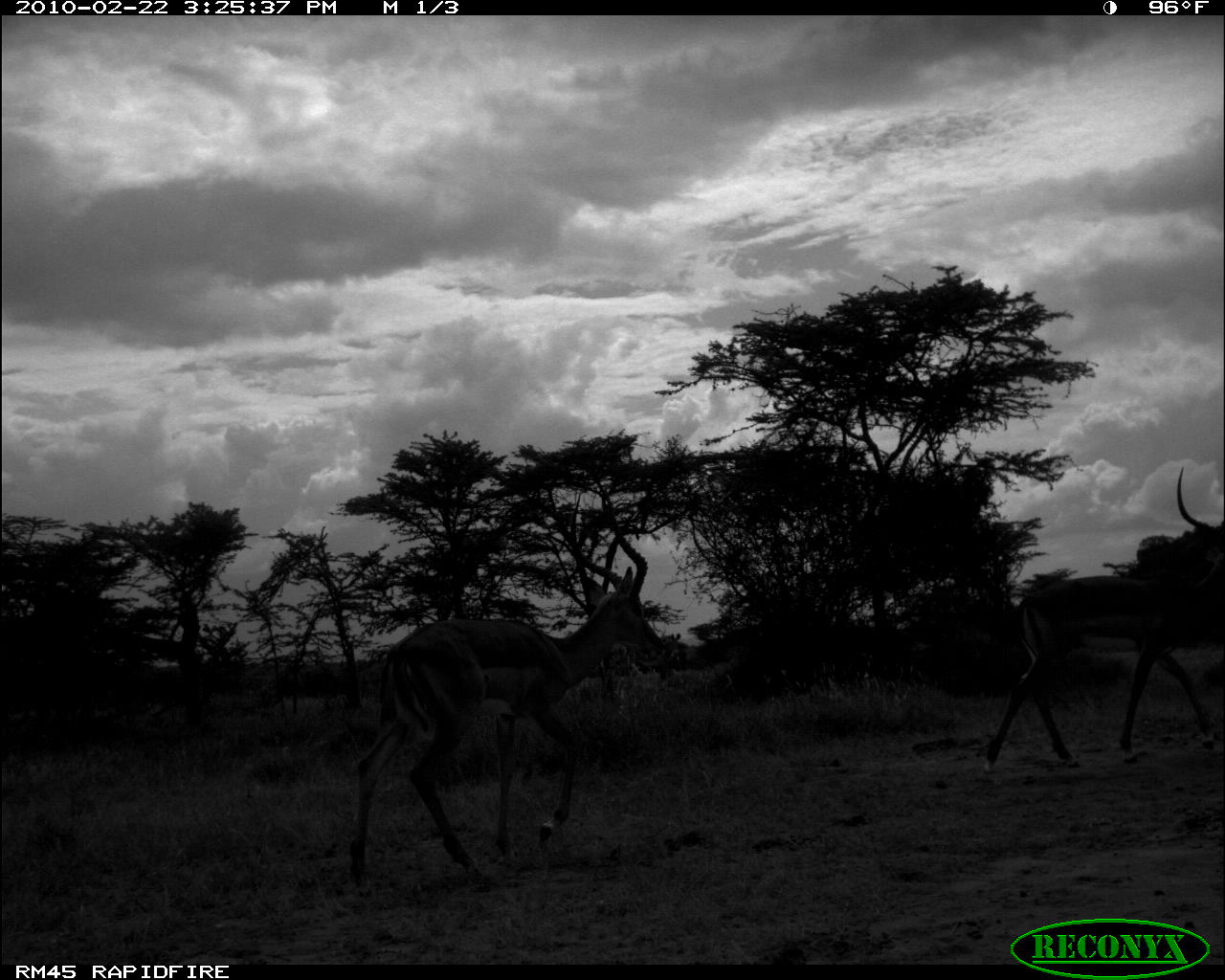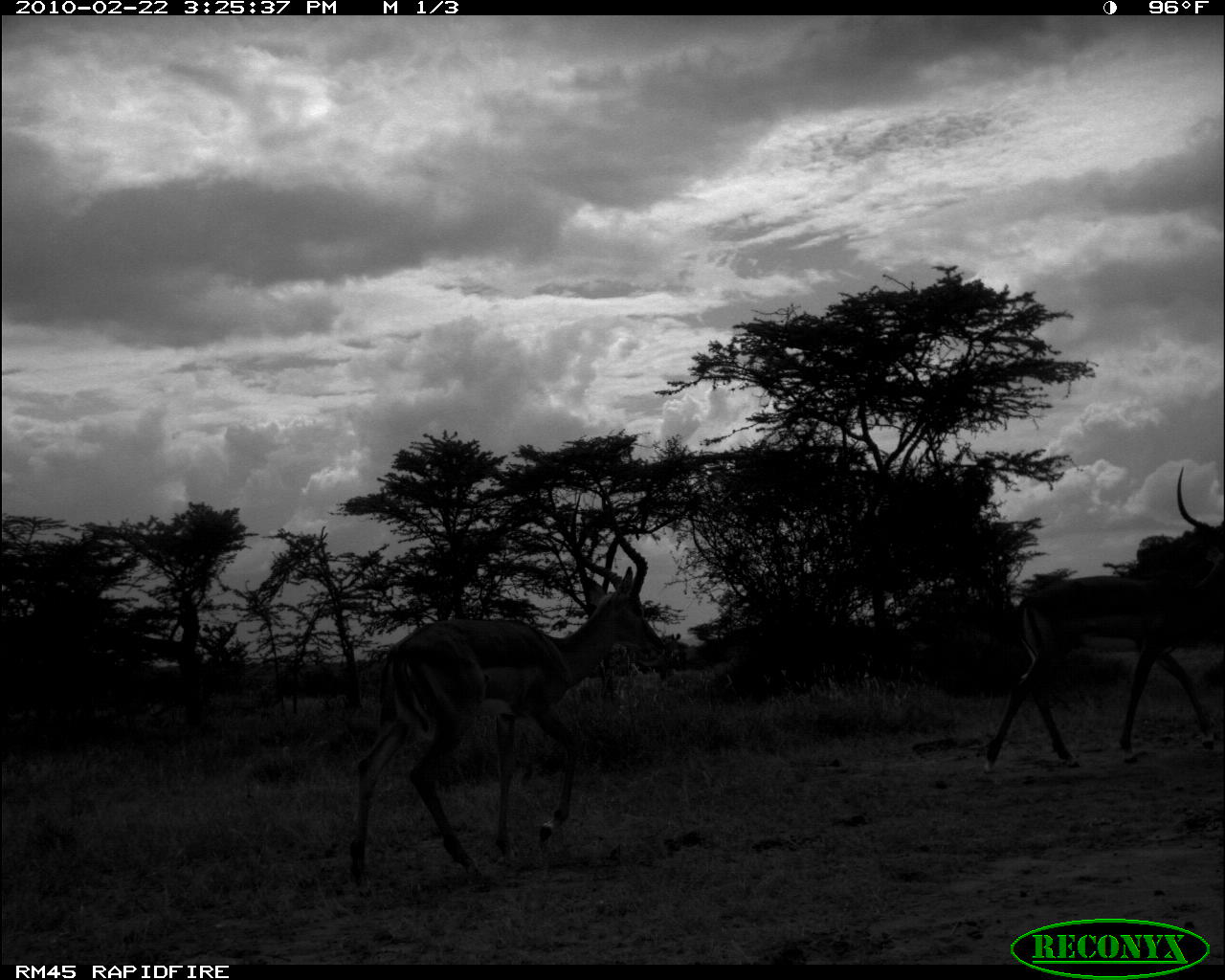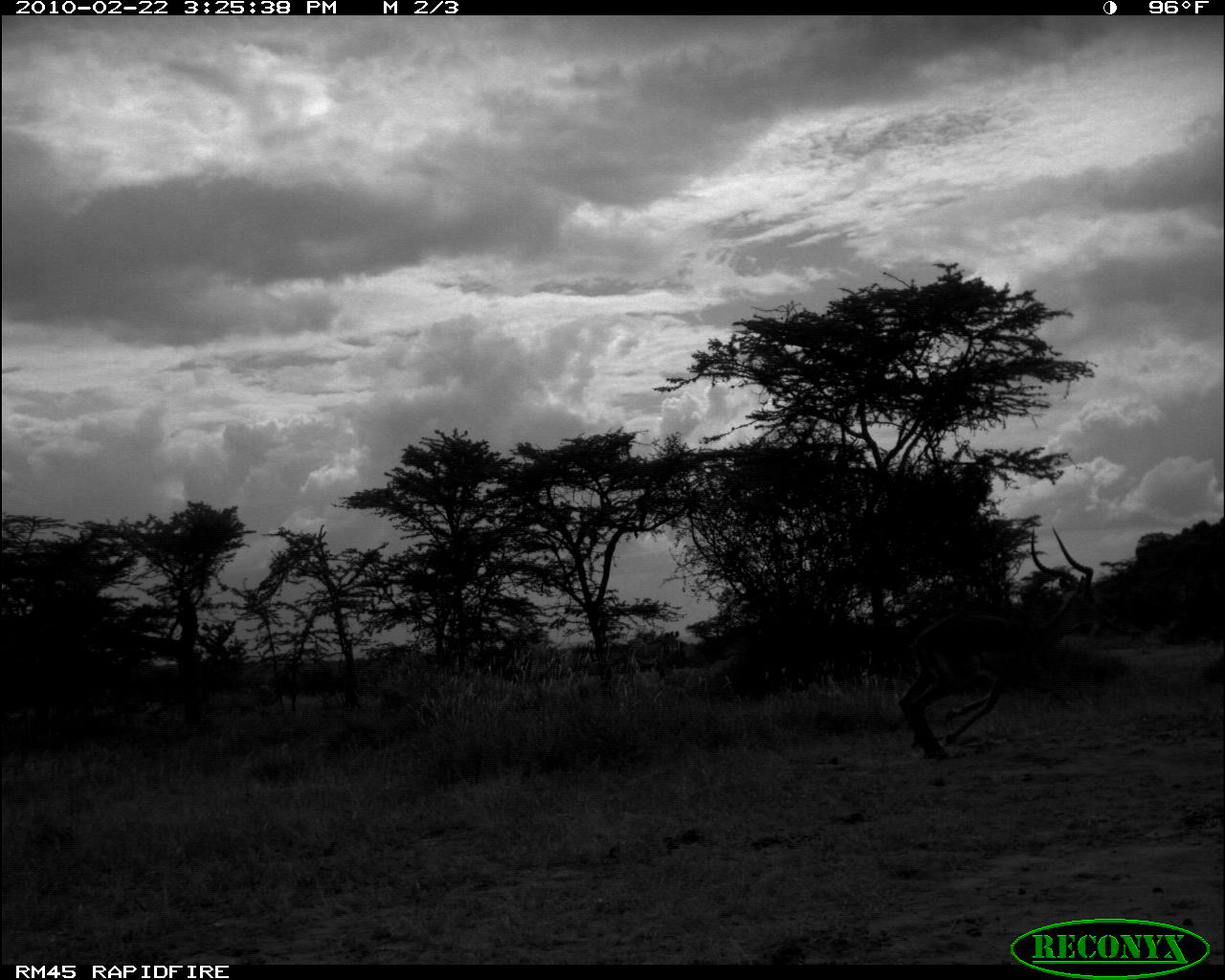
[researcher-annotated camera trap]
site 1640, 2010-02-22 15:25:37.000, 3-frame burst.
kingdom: Animalia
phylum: Chordata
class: Mammalia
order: Artiodactyla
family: Bovidae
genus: Aepyceros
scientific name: Aepyceros melampus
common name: impala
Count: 2.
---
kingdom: Animalia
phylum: Chordata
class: Mammalia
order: Perissodactyla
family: Equidae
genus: Equus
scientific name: Equus grevyi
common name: grévy's zebra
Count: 1.